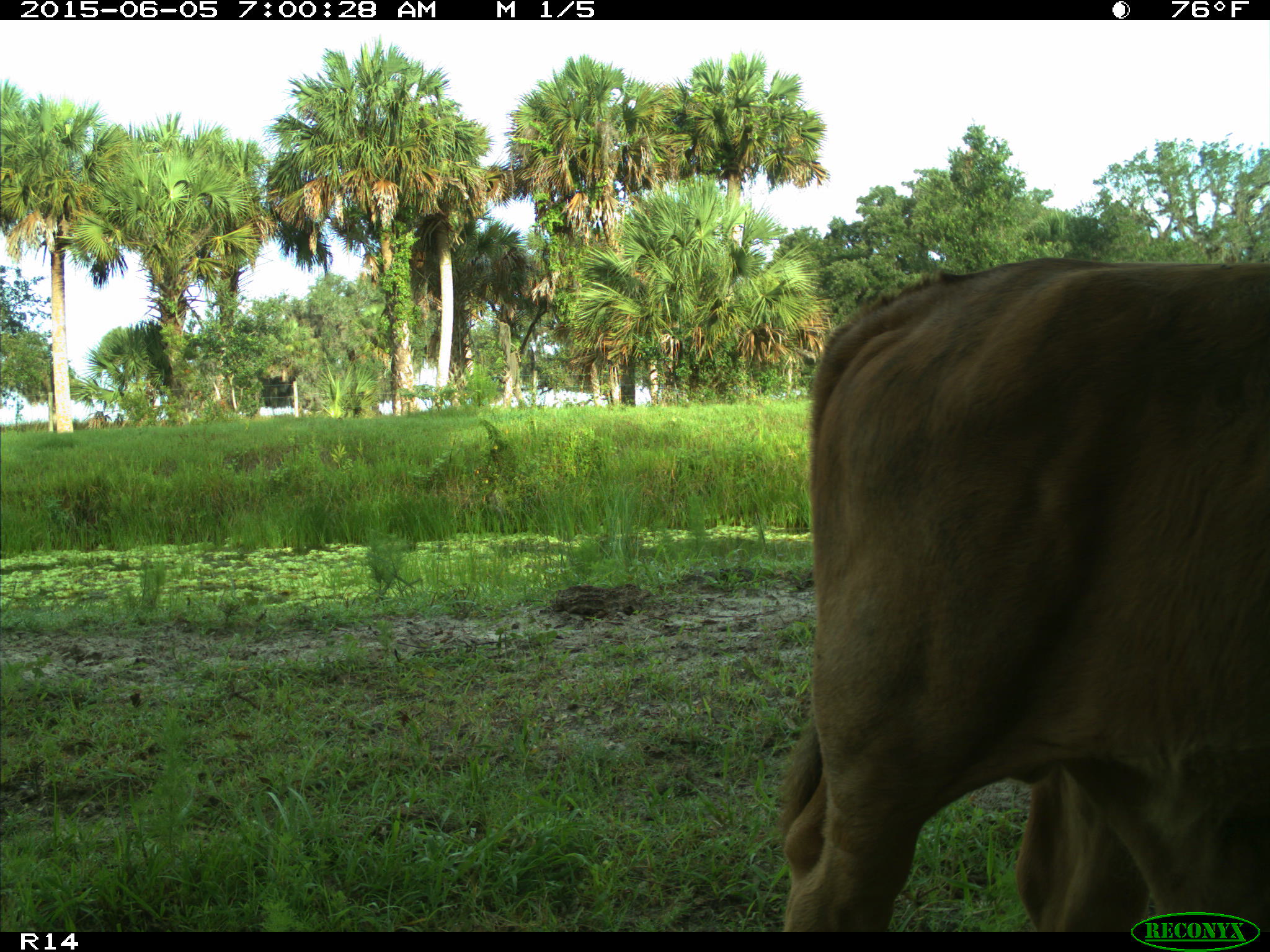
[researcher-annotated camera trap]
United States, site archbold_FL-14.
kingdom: Animalia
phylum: Chordata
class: Mammalia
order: Artiodactyla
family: Bovidae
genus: Bos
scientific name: Bos taurus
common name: domestic cow